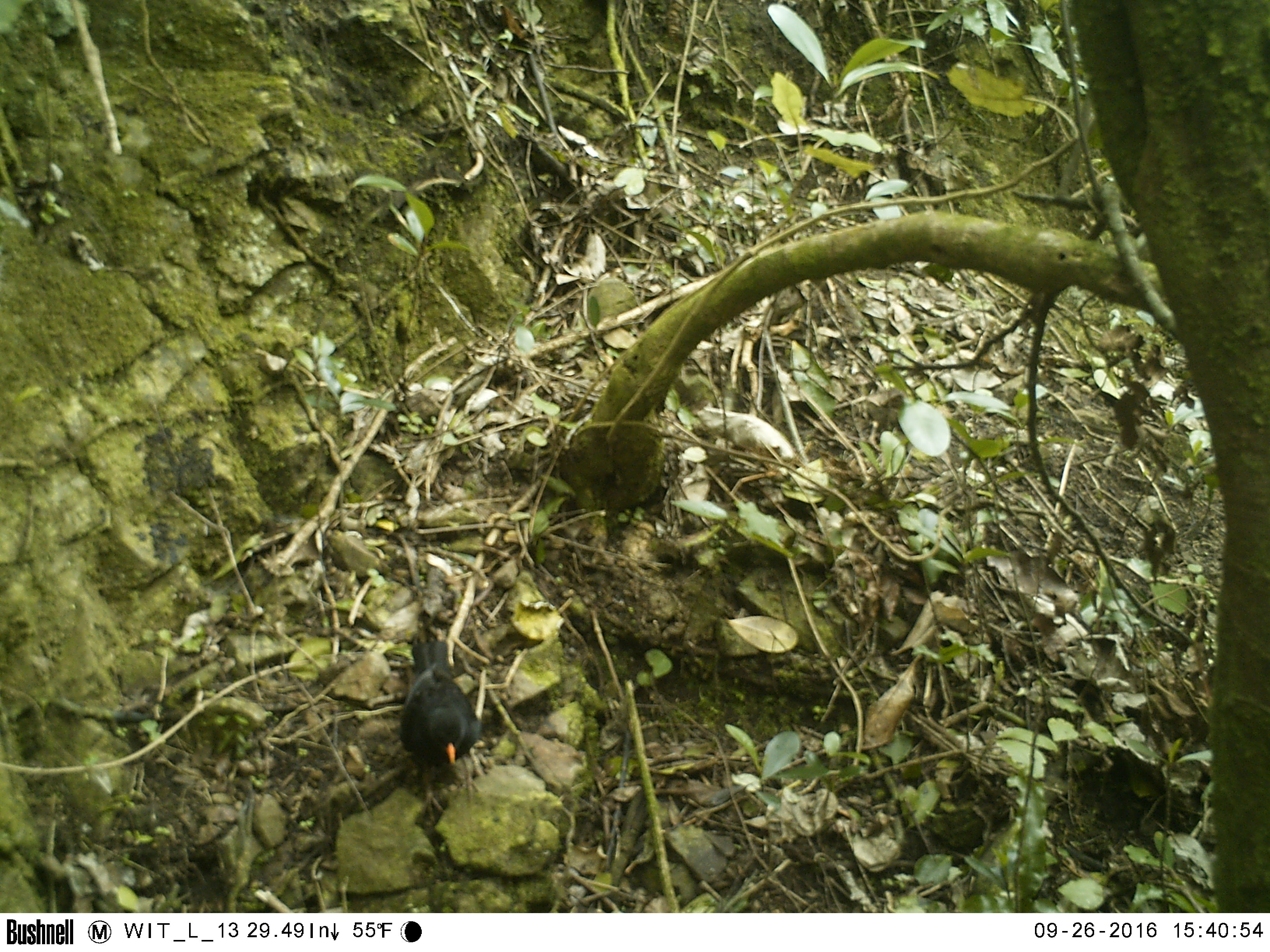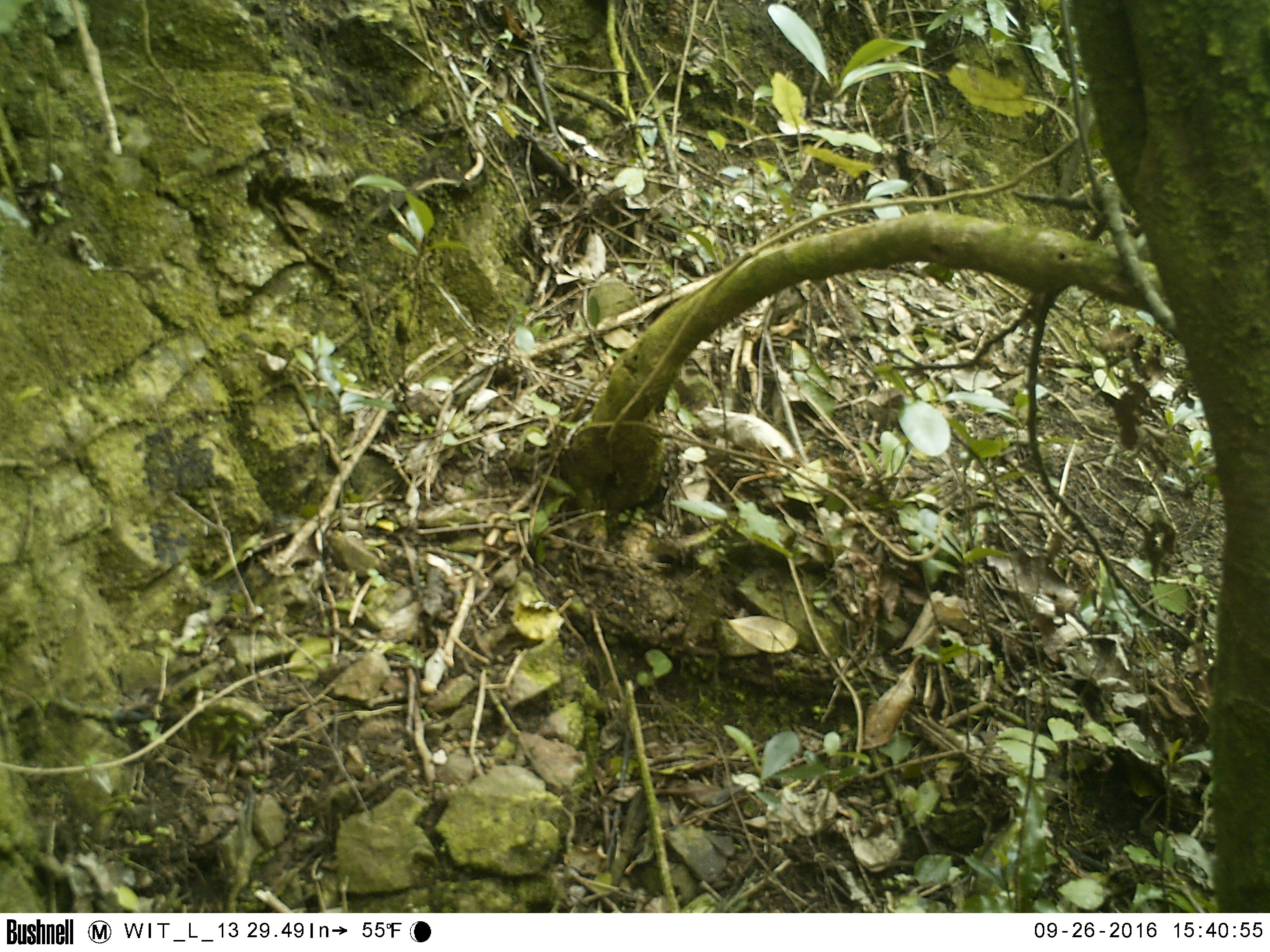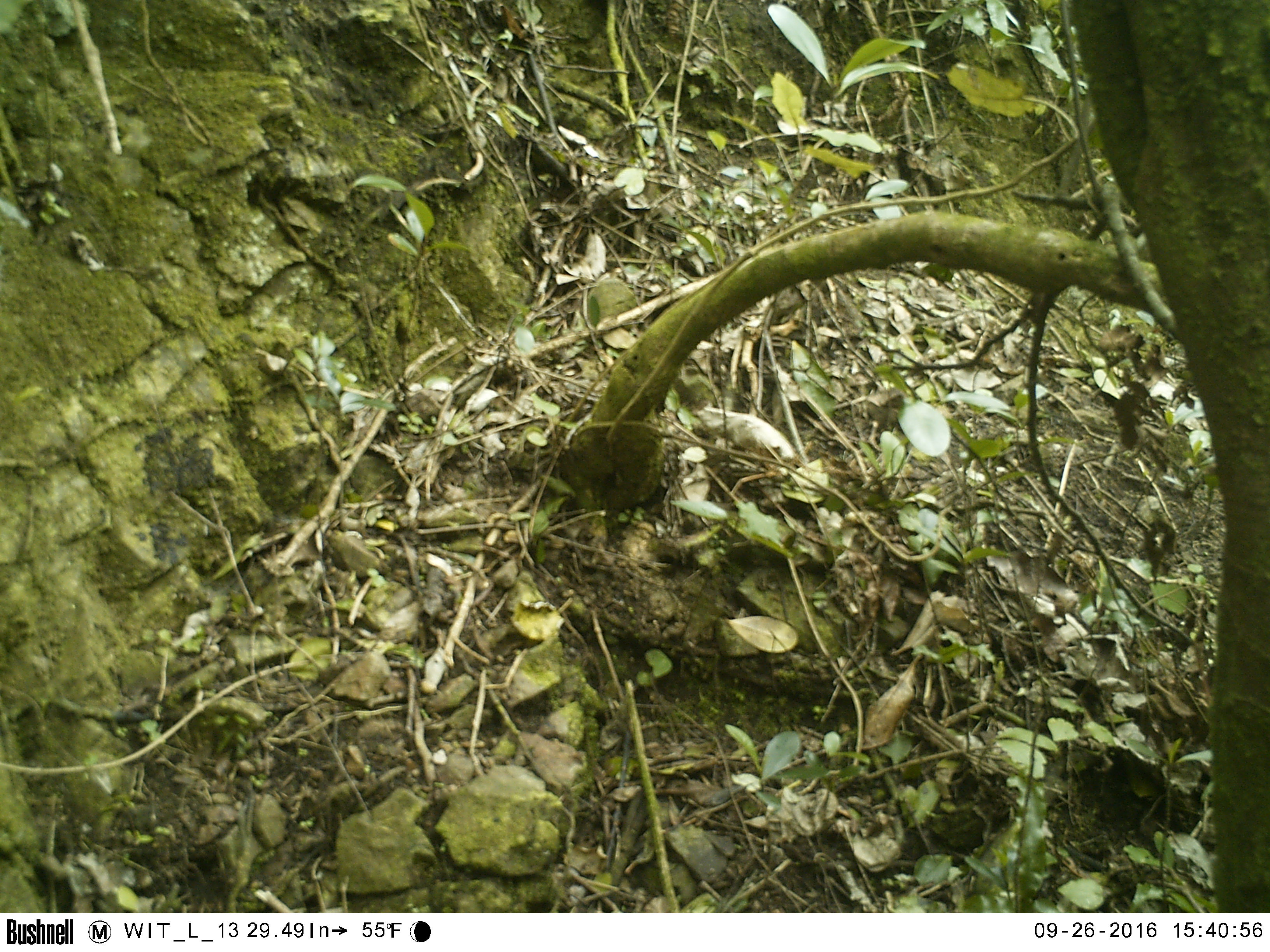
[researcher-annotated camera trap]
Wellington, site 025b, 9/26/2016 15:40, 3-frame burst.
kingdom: Animalia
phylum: Chordata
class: Aves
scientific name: Aves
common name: bird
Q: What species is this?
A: Bird (Aves).